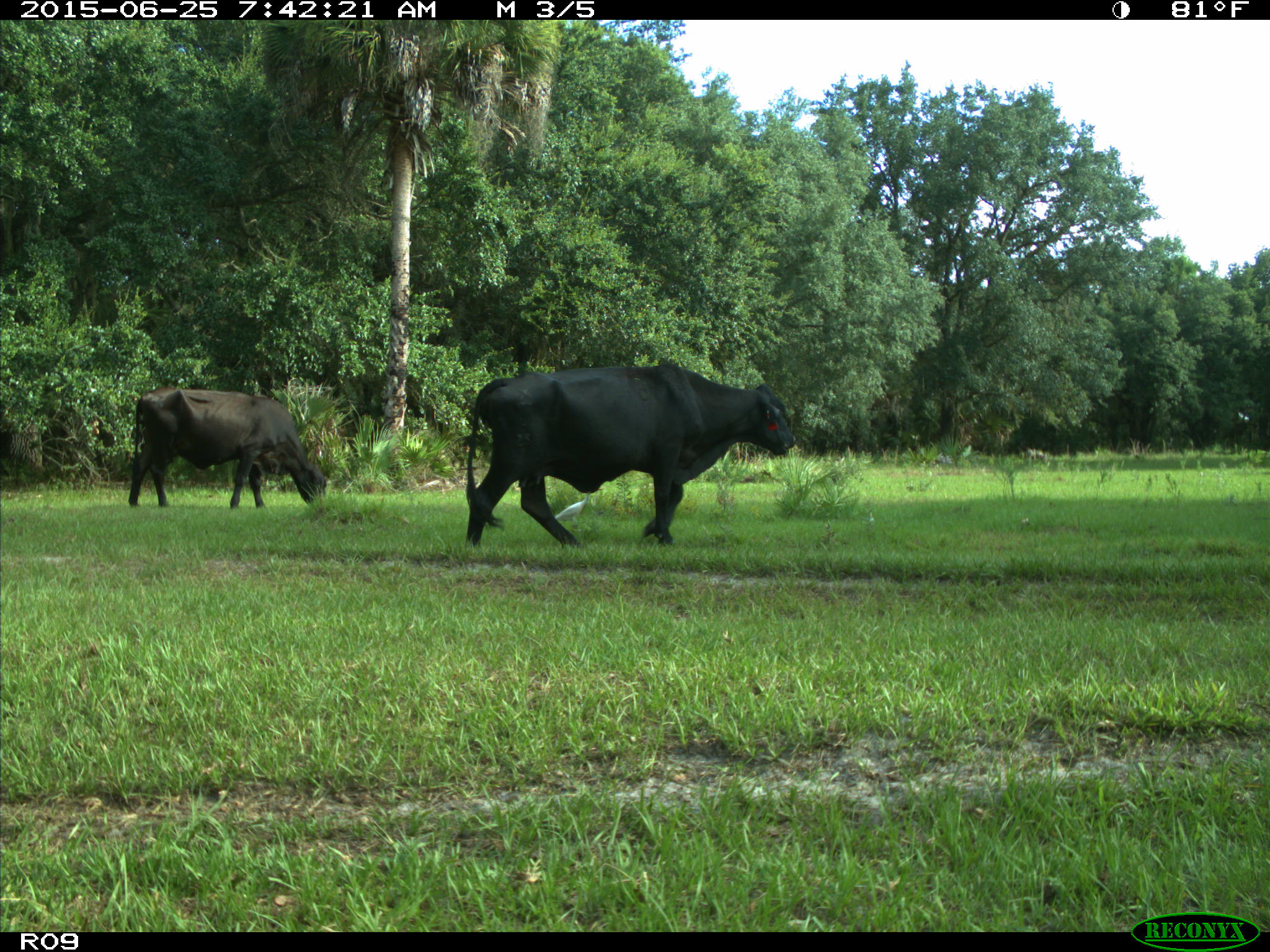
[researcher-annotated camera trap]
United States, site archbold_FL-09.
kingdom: Animalia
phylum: Chordata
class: Mammalia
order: Artiodactyla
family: Bovidae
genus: Bos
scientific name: Bos taurus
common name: domestic cow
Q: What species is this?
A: Bos taurus (domestic cow).